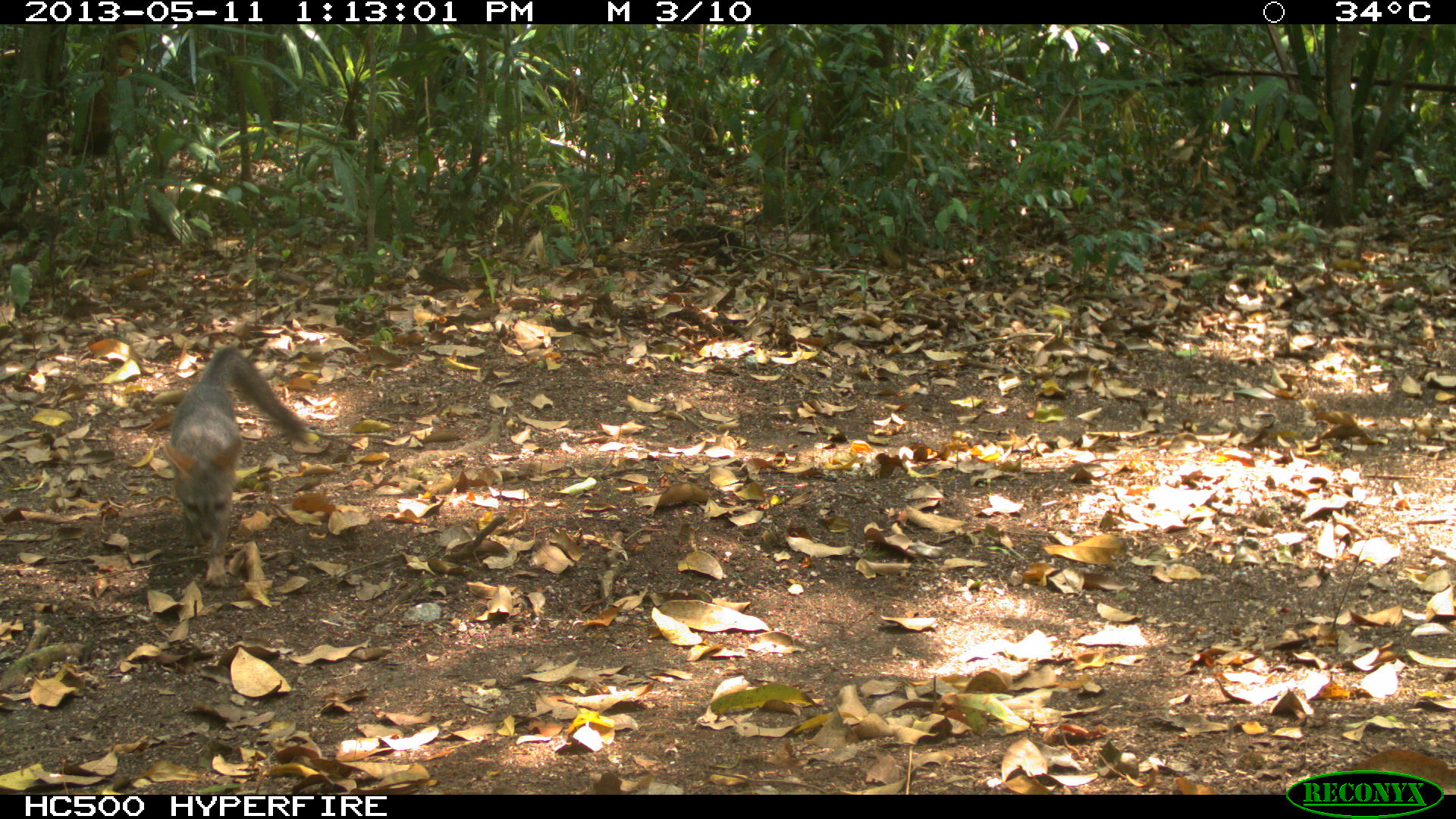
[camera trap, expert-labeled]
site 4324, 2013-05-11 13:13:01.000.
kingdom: Animalia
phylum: Chordata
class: Mammalia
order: Carnivora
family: Canidae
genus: Urocyon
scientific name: Urocyon cinereoargenteus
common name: gray fox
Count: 2.